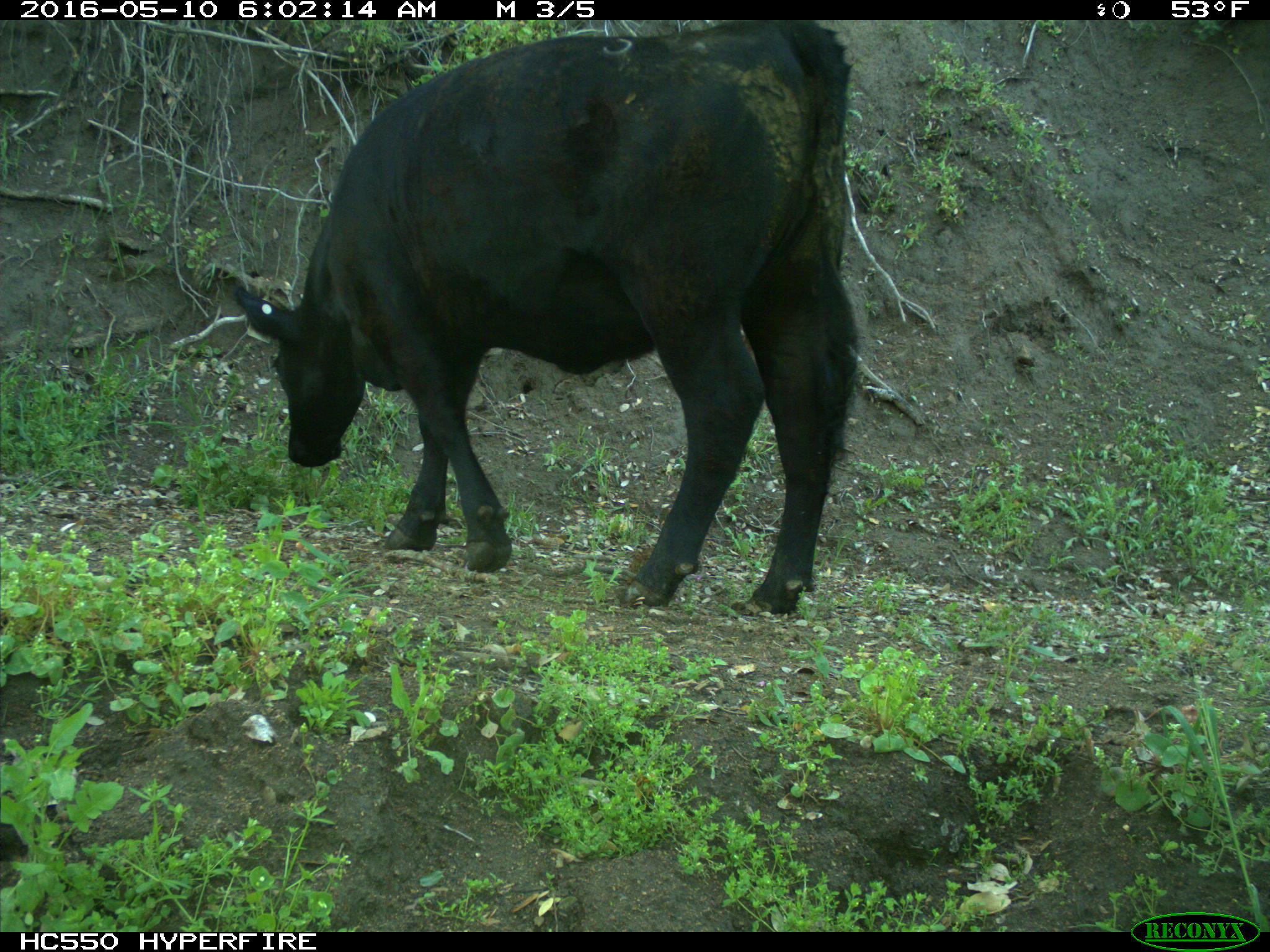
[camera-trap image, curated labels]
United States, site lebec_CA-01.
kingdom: Animalia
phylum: Chordata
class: Mammalia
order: Artiodactyla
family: Bovidae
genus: Bos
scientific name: Bos taurus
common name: domestic cow